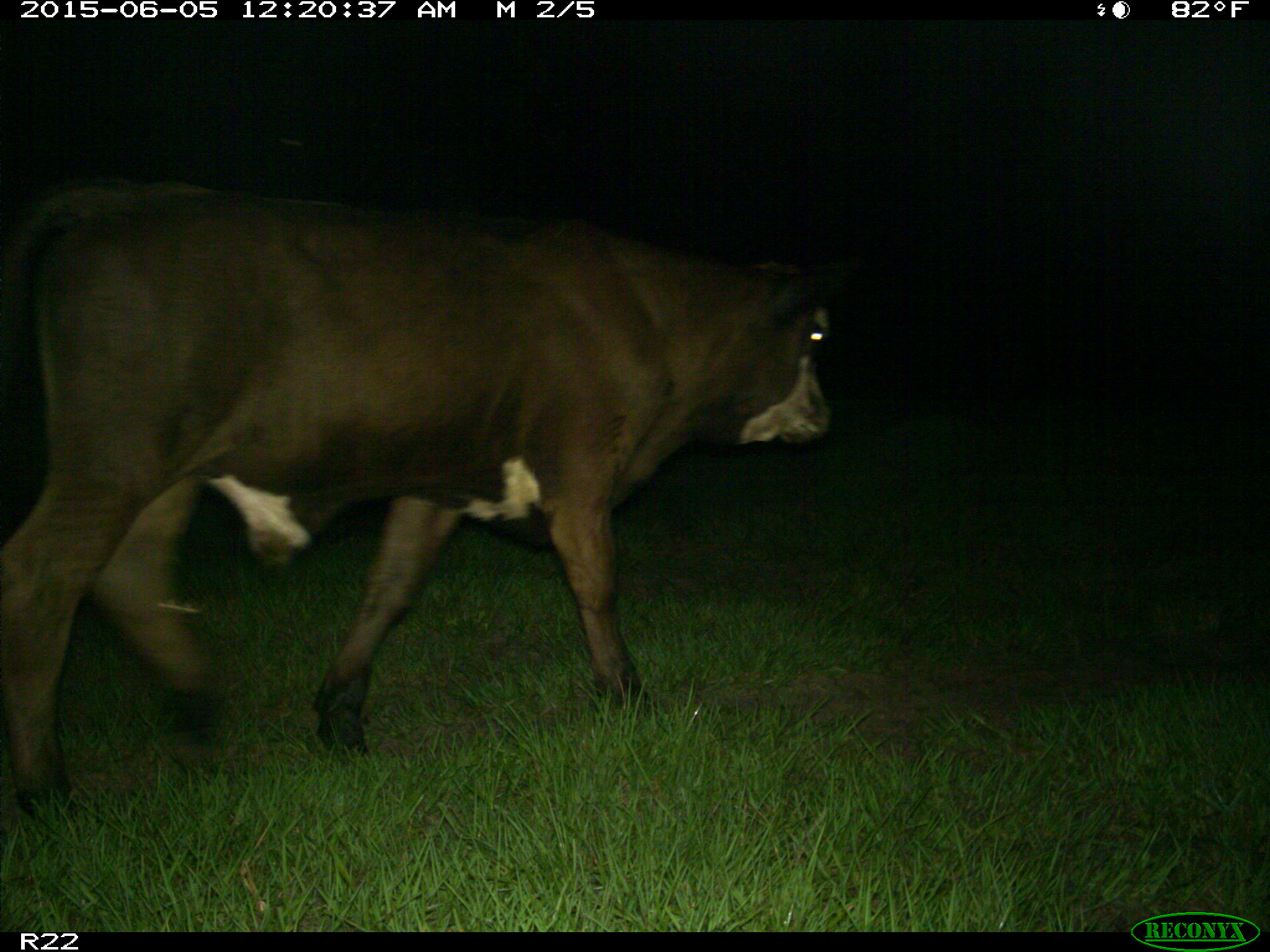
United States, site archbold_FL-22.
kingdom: Animalia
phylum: Chordata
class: Mammalia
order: Artiodactyla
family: Bovidae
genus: Bos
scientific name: Bos taurus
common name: domestic cow